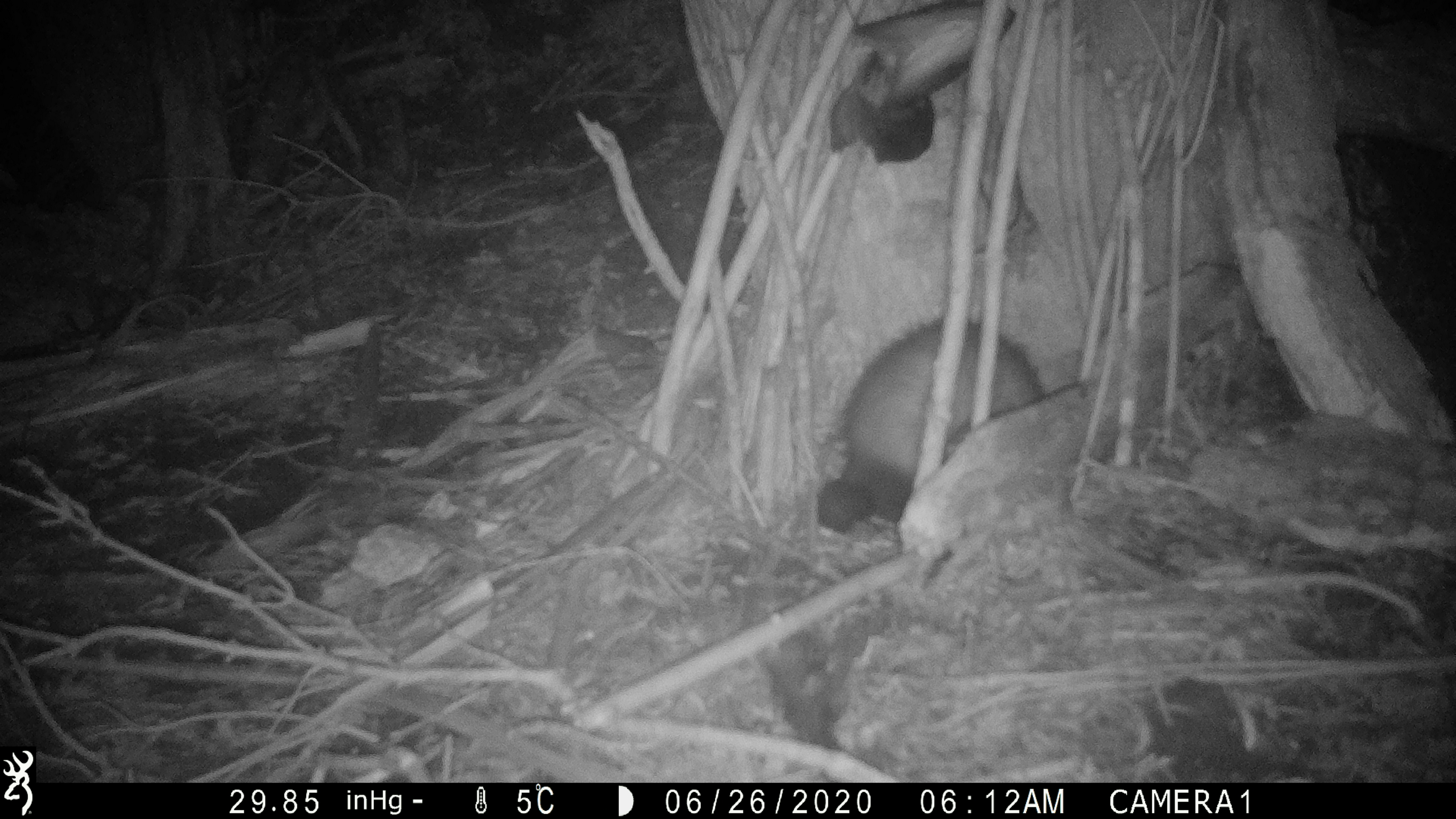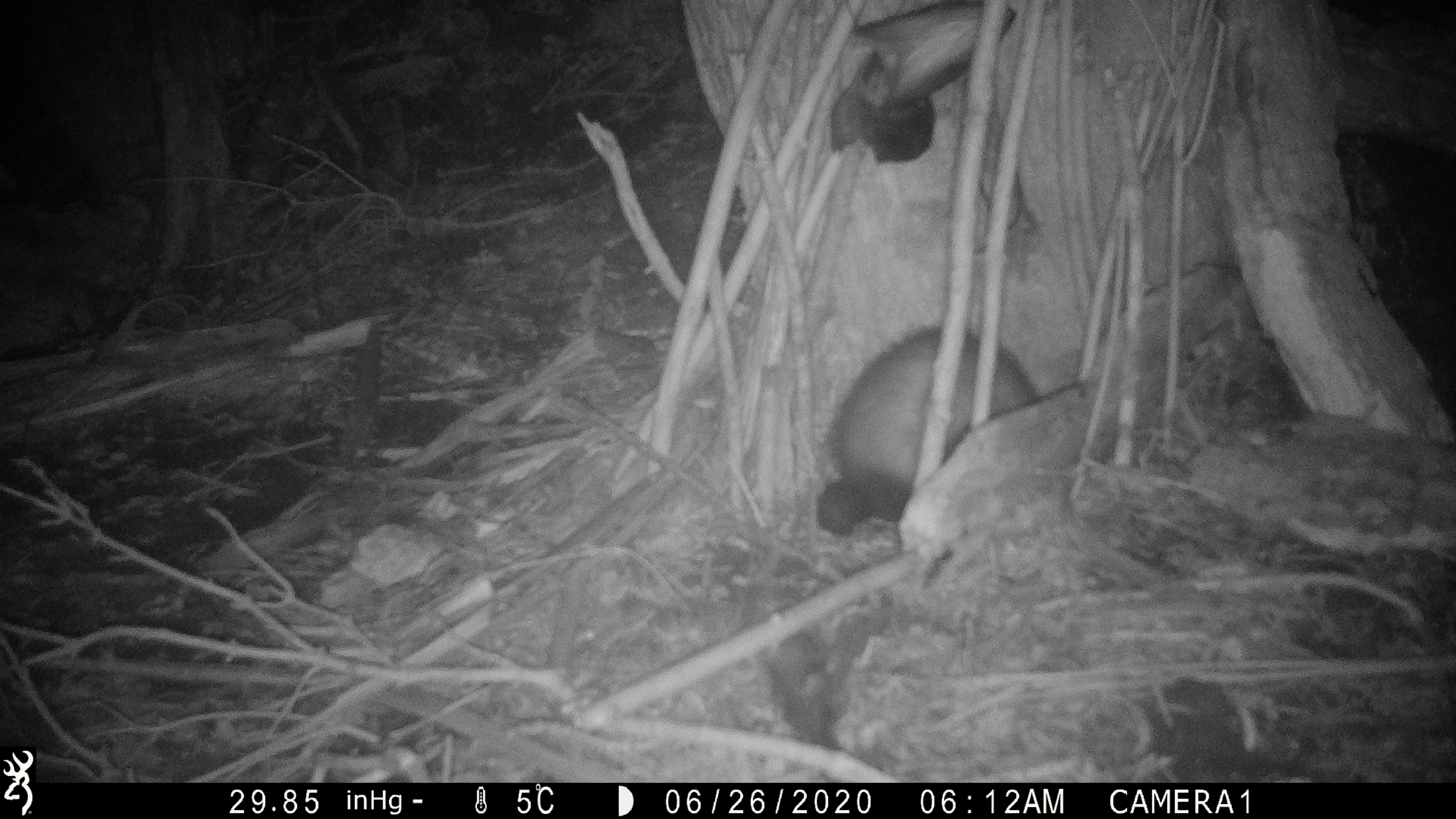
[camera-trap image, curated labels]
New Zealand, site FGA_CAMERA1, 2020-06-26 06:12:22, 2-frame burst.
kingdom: Animalia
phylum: Chordata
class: Mammalia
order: Carnivora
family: Mustelidae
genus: Mustela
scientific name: Mustela furo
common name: ferret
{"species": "ferret (Mustela furo)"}